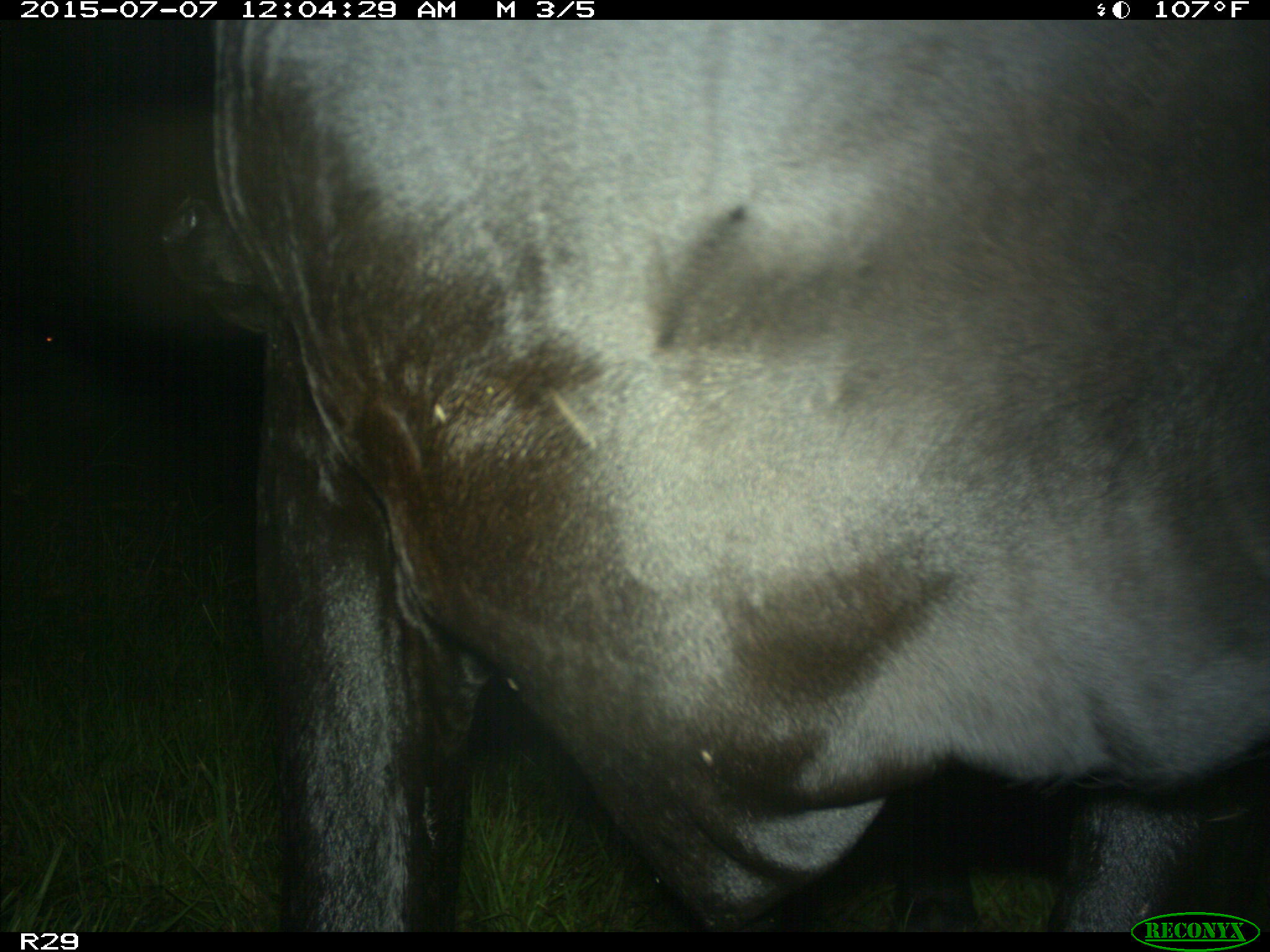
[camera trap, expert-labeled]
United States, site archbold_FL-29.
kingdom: Animalia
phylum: Chordata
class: Mammalia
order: Artiodactyla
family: Bovidae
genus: Bos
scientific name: Bos taurus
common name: domestic cow